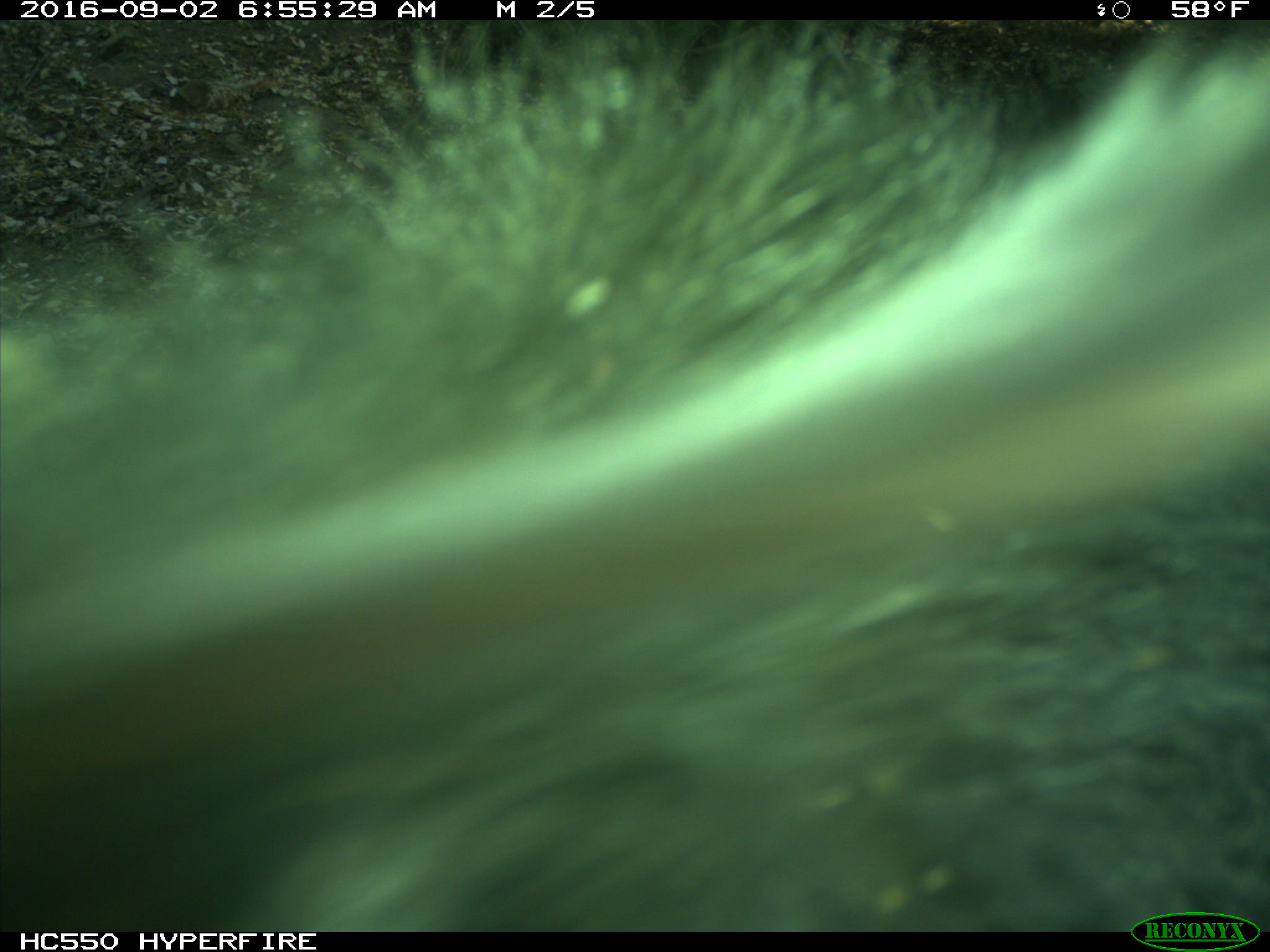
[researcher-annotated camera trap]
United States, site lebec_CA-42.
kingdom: Animalia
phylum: Chordata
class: Mammalia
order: Carnivora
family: Ursidae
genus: Ursus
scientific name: Ursus americanus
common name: american black bear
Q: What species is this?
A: Ursus americanus (american black bear).